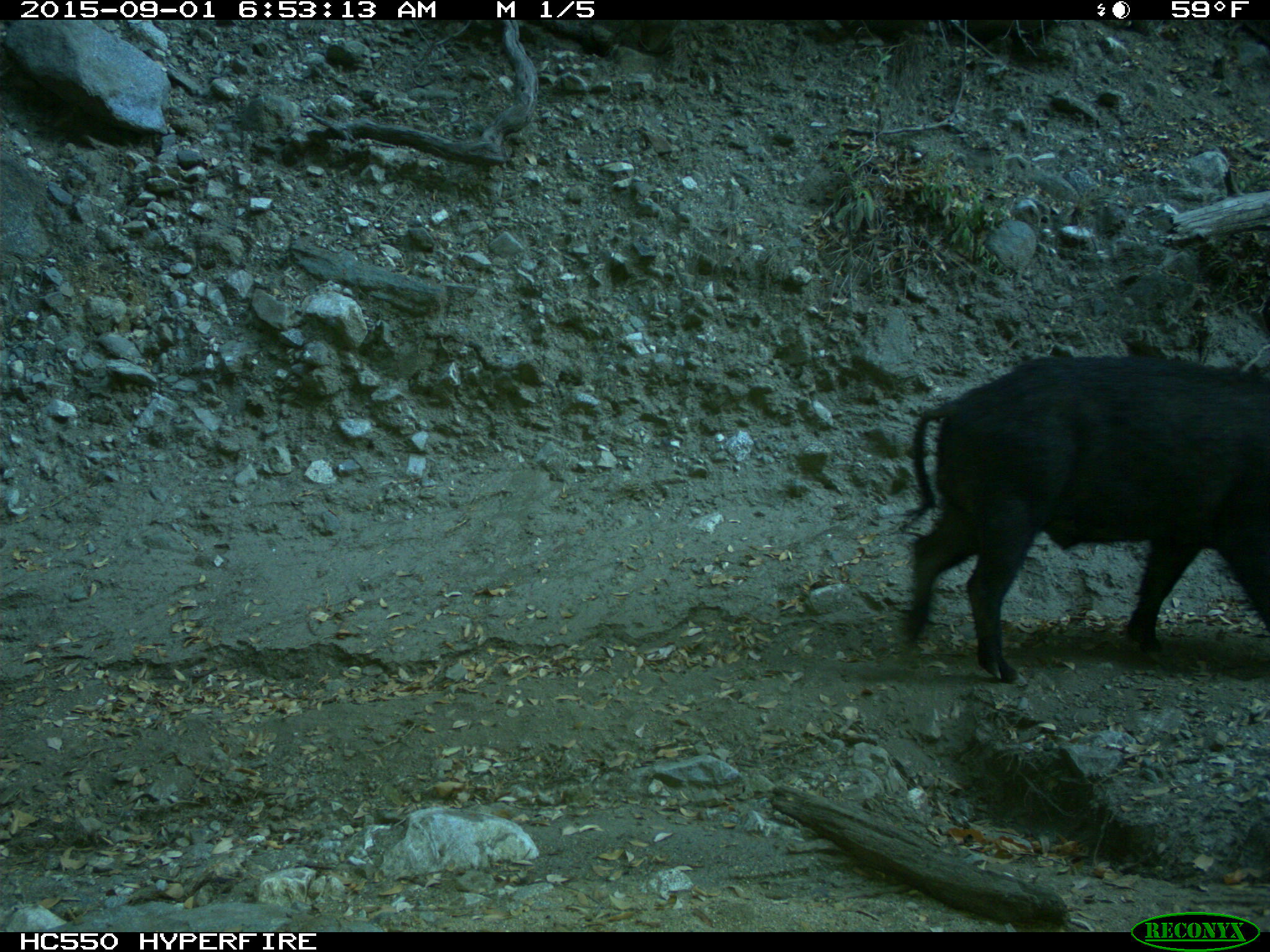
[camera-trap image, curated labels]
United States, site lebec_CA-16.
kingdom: Animalia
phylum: Chordata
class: Mammalia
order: Artiodactyla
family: Suidae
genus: Sus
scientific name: Sus scrofa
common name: wild boar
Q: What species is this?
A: Sus scrofa (wild boar).